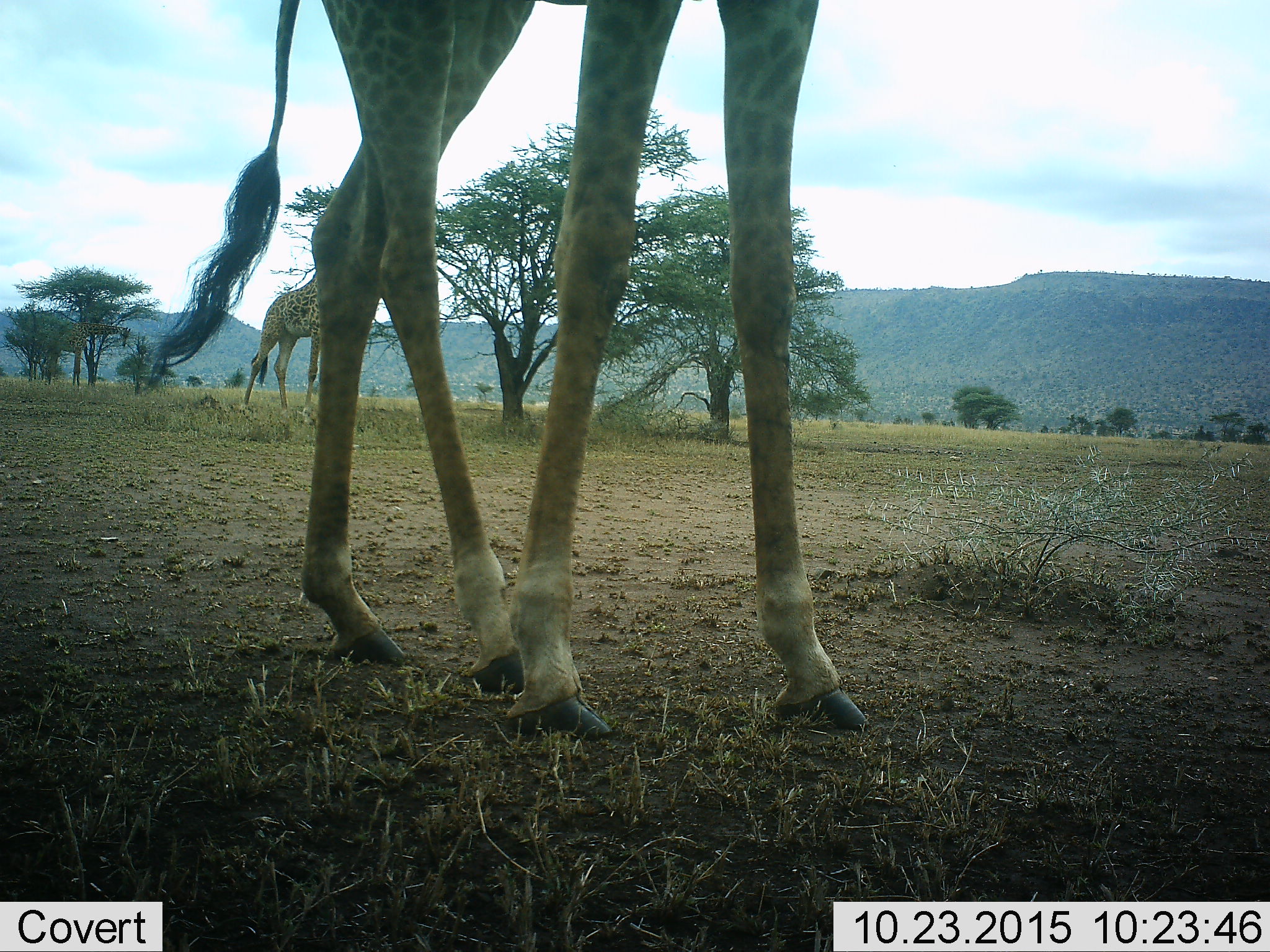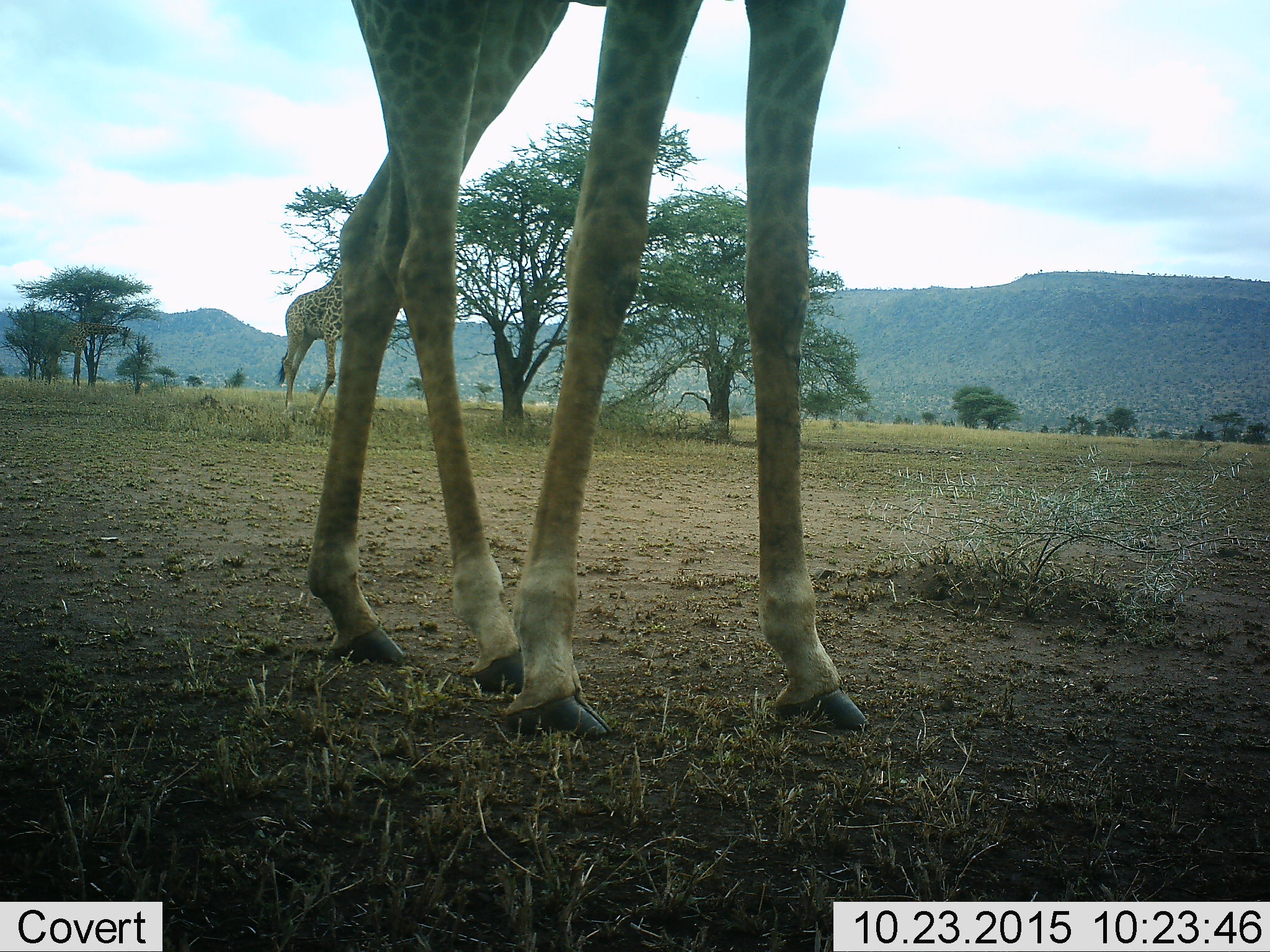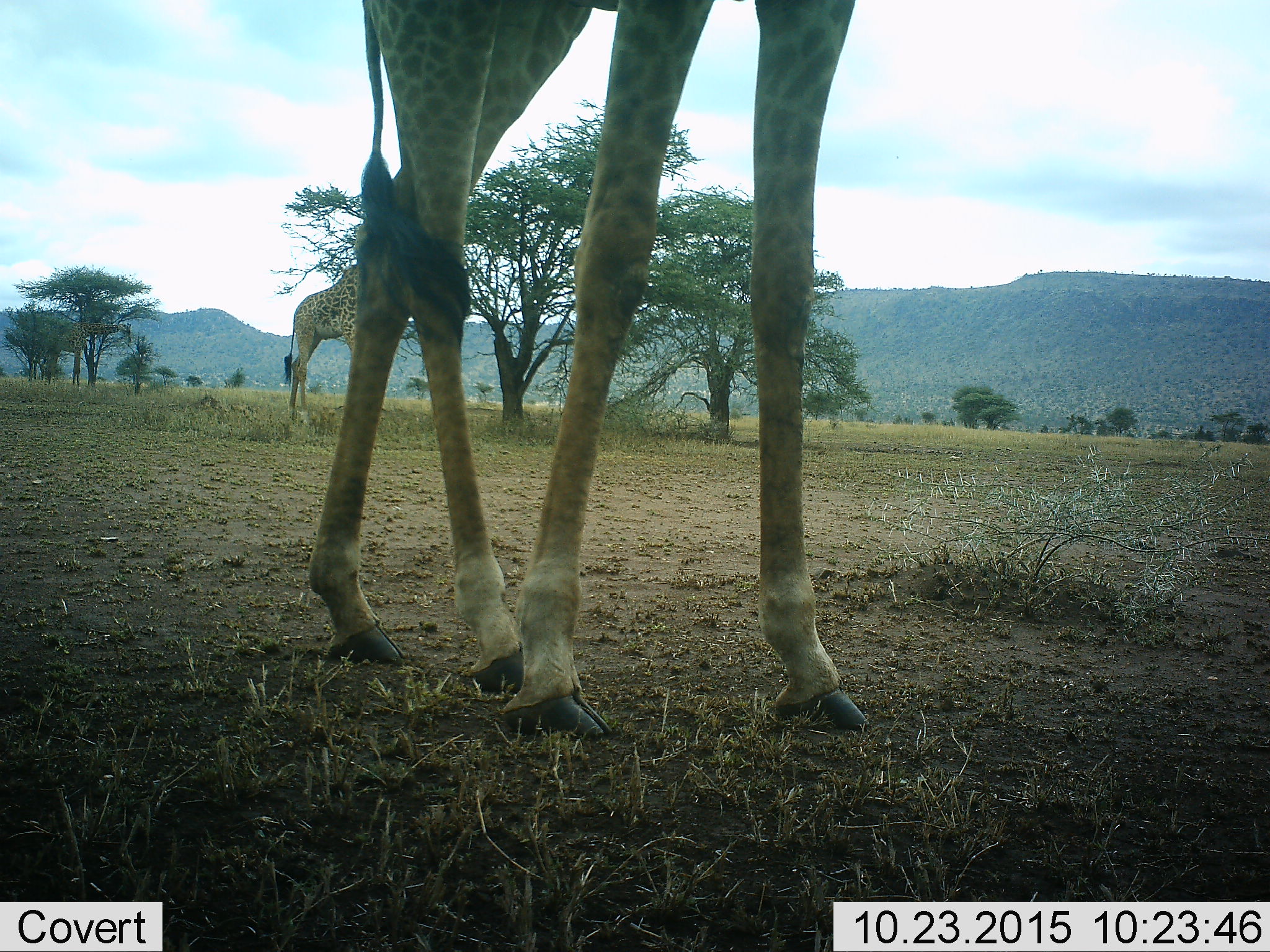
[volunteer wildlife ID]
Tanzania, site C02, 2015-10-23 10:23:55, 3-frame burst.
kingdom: Animalia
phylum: Chordata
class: Mammalia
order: Artiodactyla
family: Giraffidae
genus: Giraffa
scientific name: Giraffa camelopardalis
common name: giraffe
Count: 2.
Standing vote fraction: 60%.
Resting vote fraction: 5%.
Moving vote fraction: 60%.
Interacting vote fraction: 0%.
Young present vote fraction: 0%.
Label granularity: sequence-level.